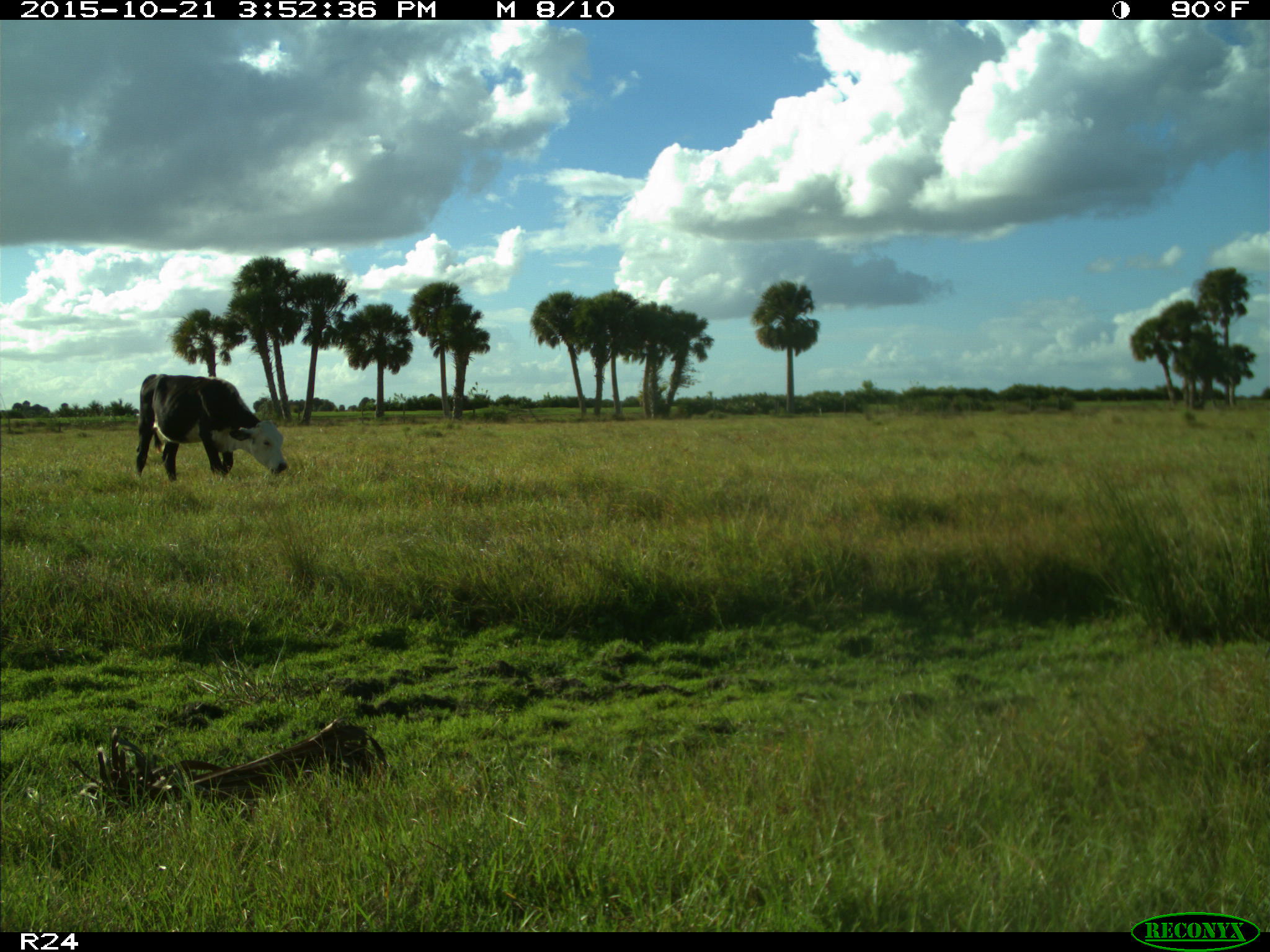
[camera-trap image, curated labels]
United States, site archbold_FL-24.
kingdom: Animalia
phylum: Chordata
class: Mammalia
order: Artiodactyla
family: Bovidae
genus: Bos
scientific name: Bos taurus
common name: domestic cow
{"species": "Bos taurus (domestic cow)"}